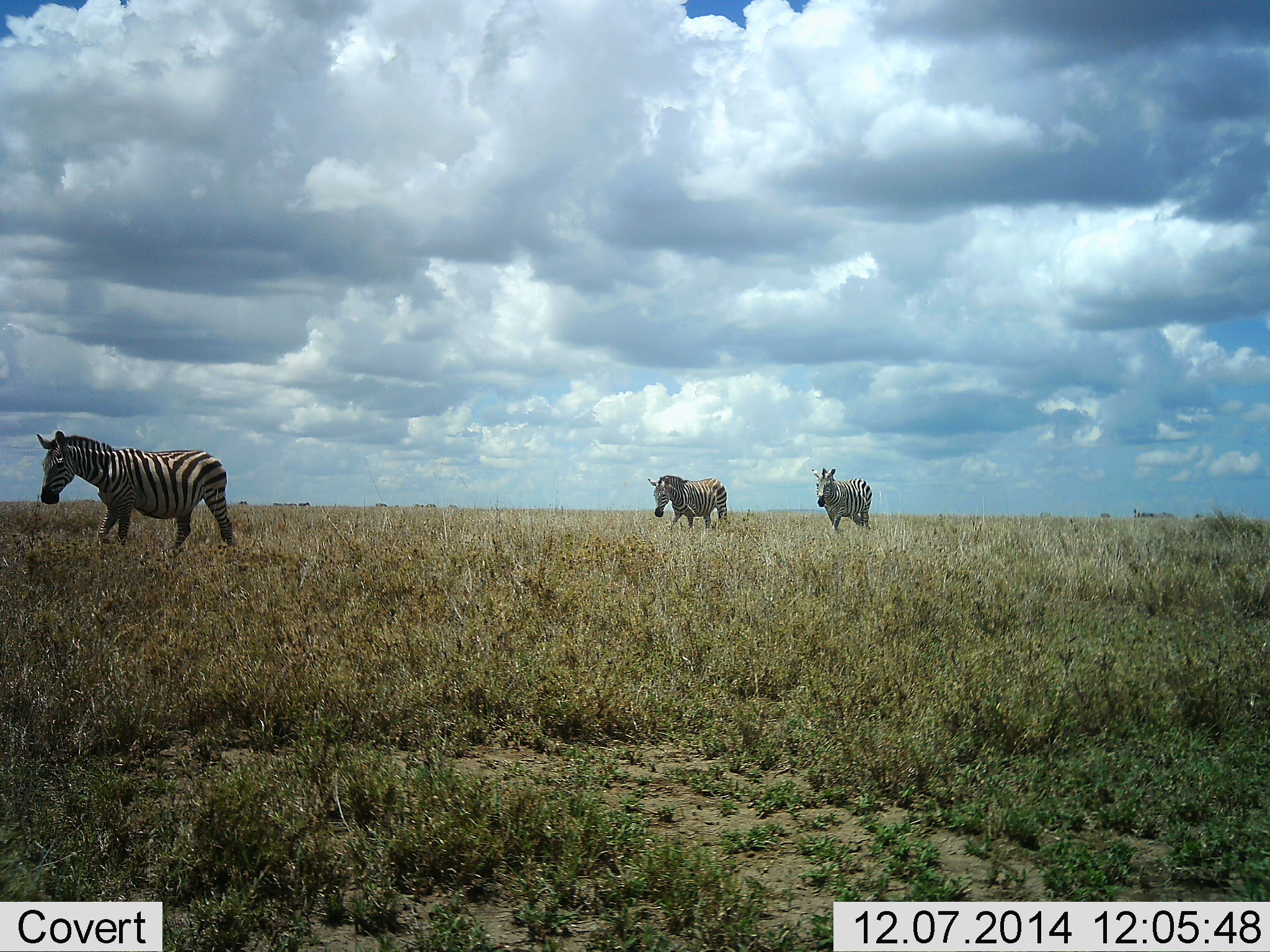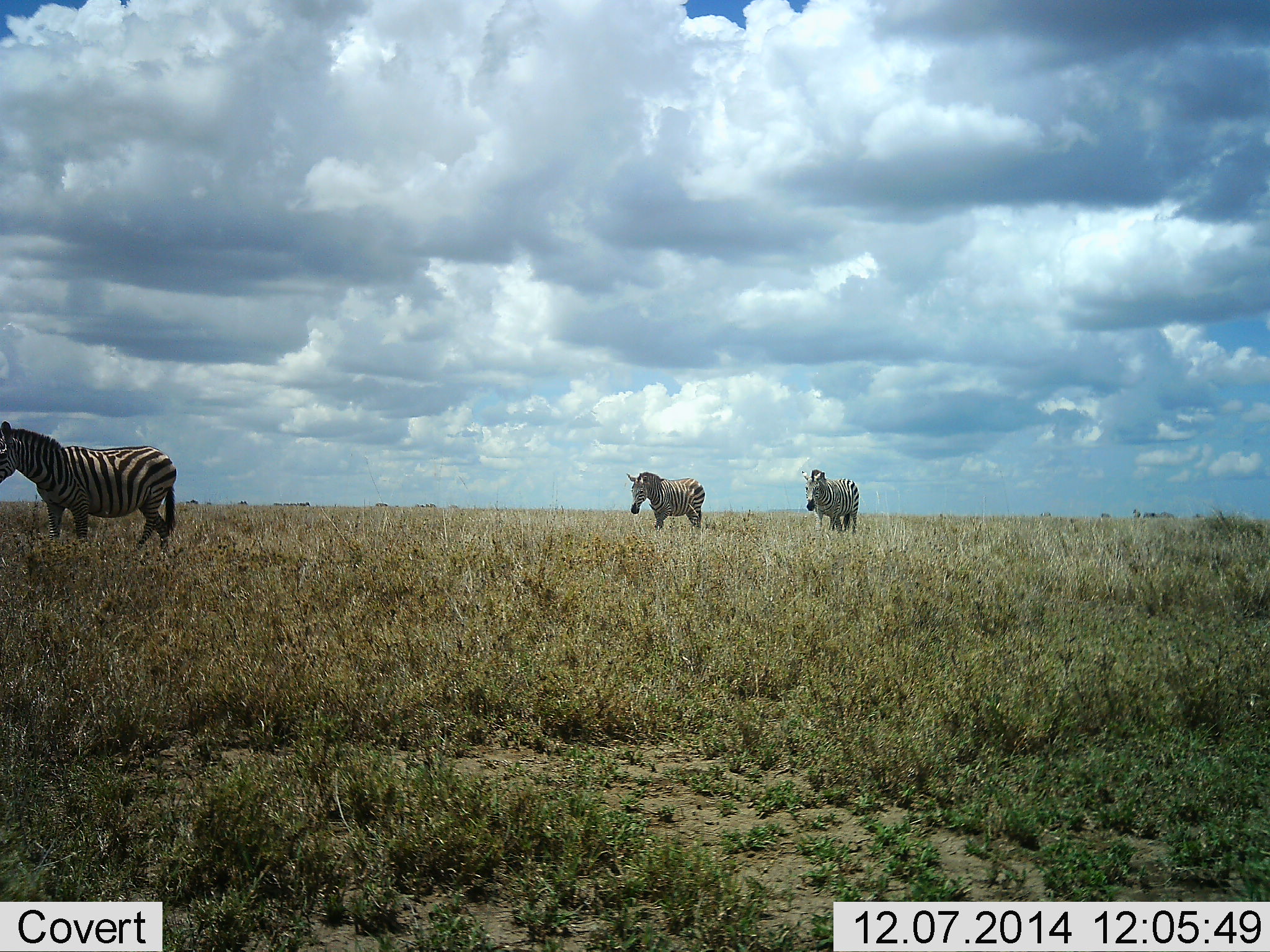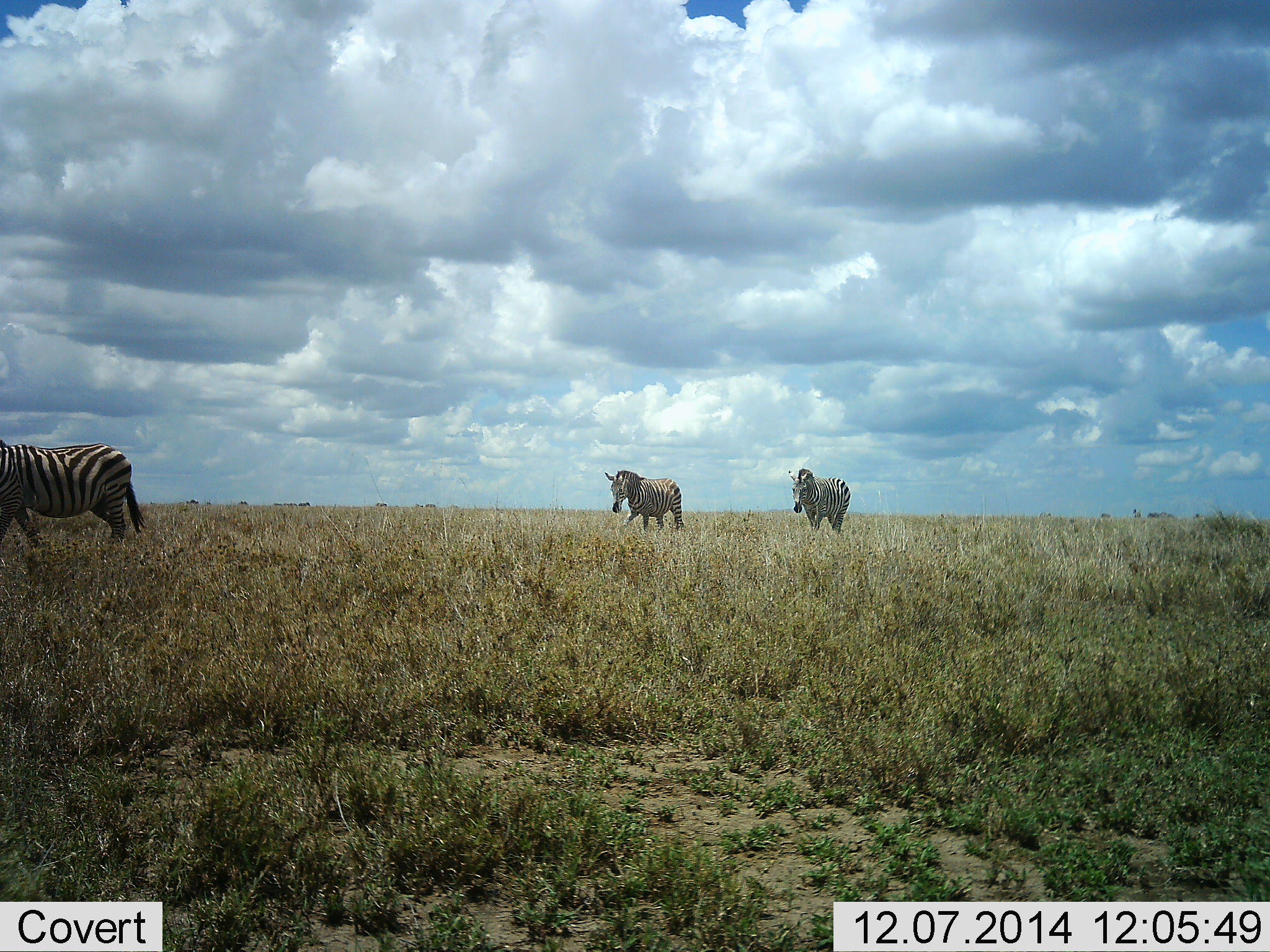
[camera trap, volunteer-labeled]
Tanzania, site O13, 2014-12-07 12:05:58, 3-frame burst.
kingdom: Animalia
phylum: Chordata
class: Mammalia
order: Perissodactyla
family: Equidae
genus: Equus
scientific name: Equus quagga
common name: plains zebra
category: zebra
Zebra (plains zebra) (Equus quagga), count 3. Behavior (volunteer vote fractions): standing 20%, resting 0%, moving 90%, interacting 0%. Young present (vote fraction): 0%. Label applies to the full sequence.